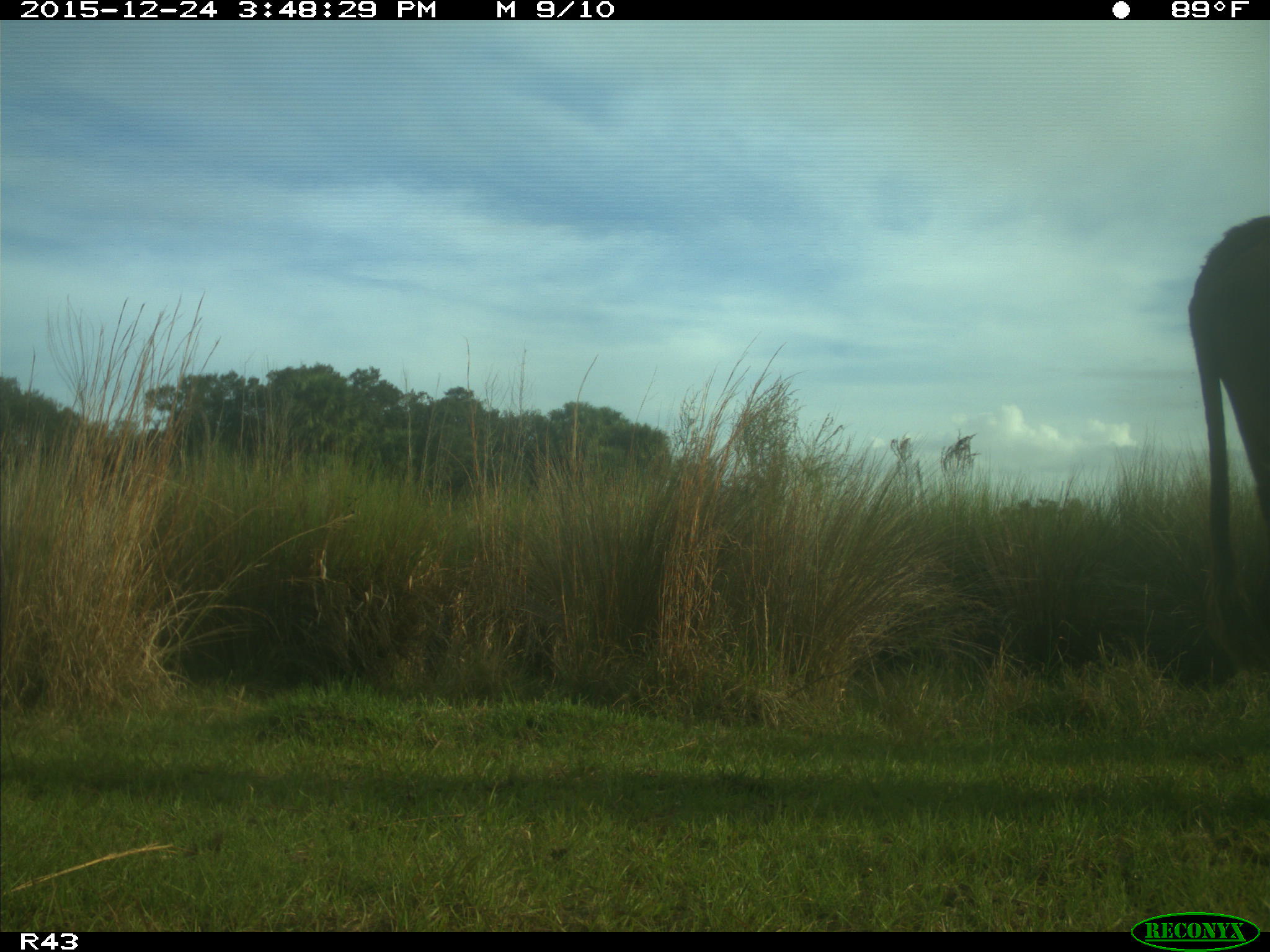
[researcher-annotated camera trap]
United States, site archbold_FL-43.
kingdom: Animalia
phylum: Chordata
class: Mammalia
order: Artiodactyla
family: Bovidae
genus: Bos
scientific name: Bos taurus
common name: domestic cow